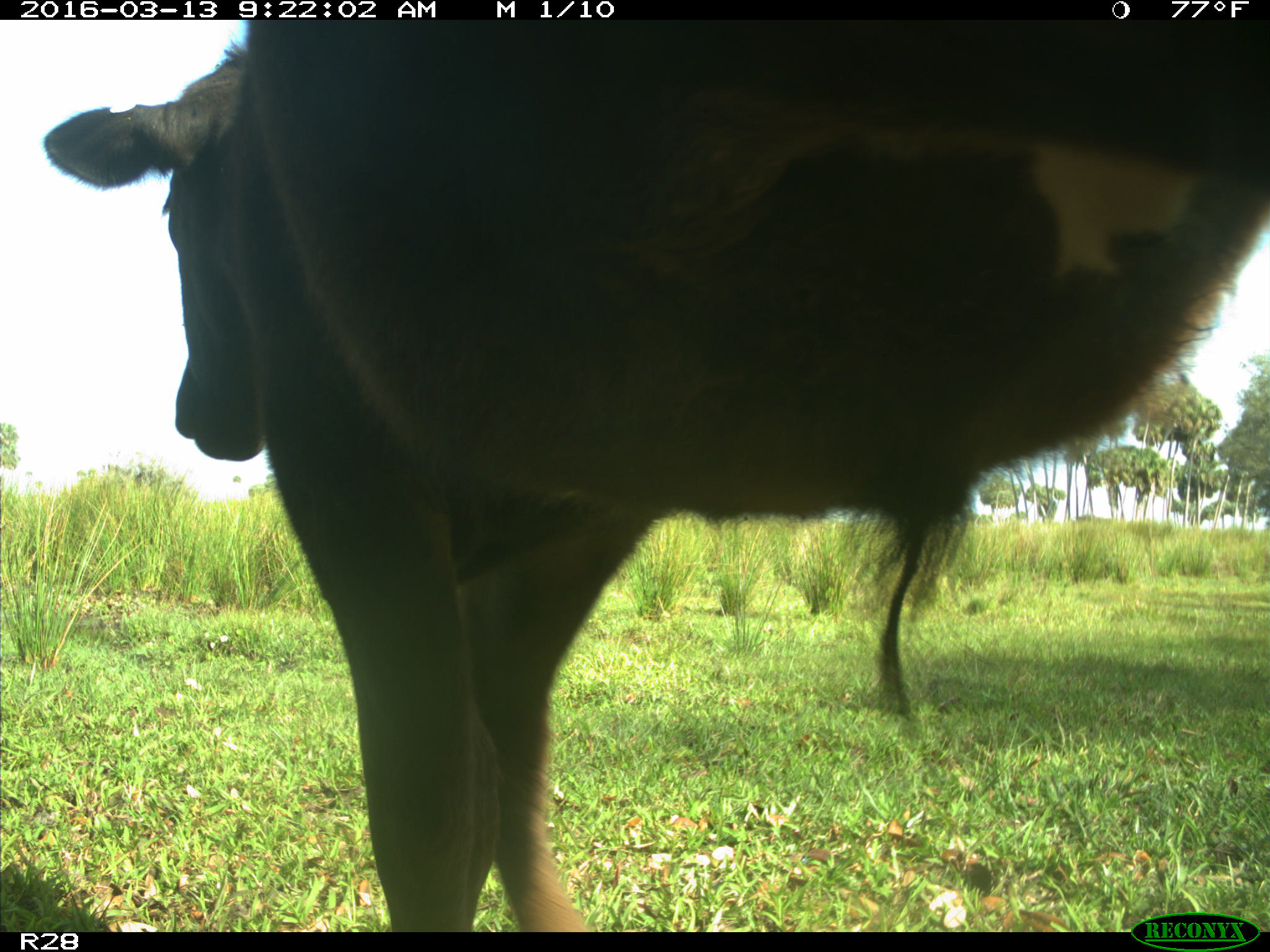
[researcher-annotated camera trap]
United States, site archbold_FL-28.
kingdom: Animalia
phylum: Chordata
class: Mammalia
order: Artiodactyla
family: Bovidae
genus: Bos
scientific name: Bos taurus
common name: domestic cow